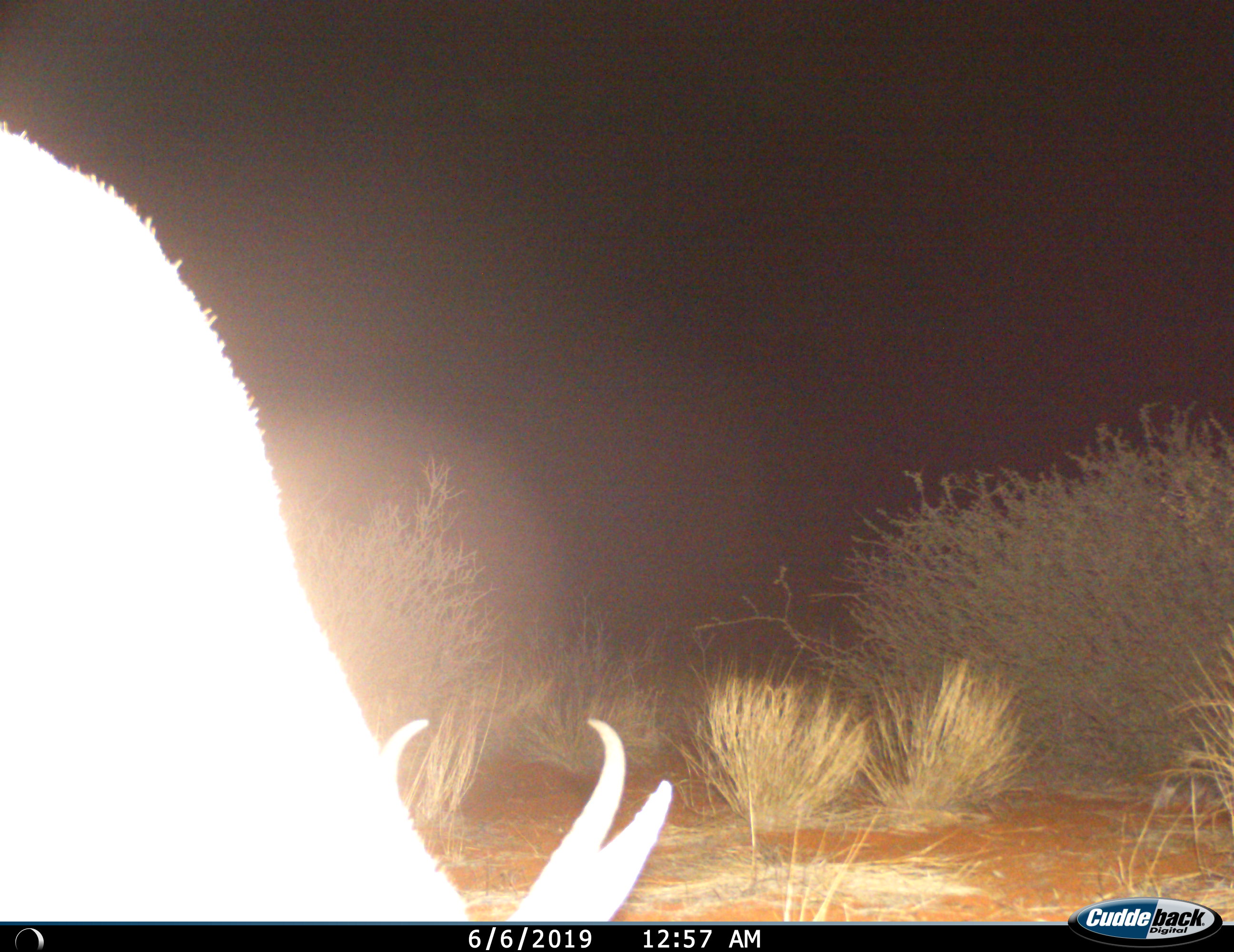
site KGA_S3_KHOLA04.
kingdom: Animalia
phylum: Chordata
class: Mammalia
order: Artiodactyla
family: Bovidae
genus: Antidorcas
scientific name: Antidorcas marsupialis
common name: springbok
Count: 1.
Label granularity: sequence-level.